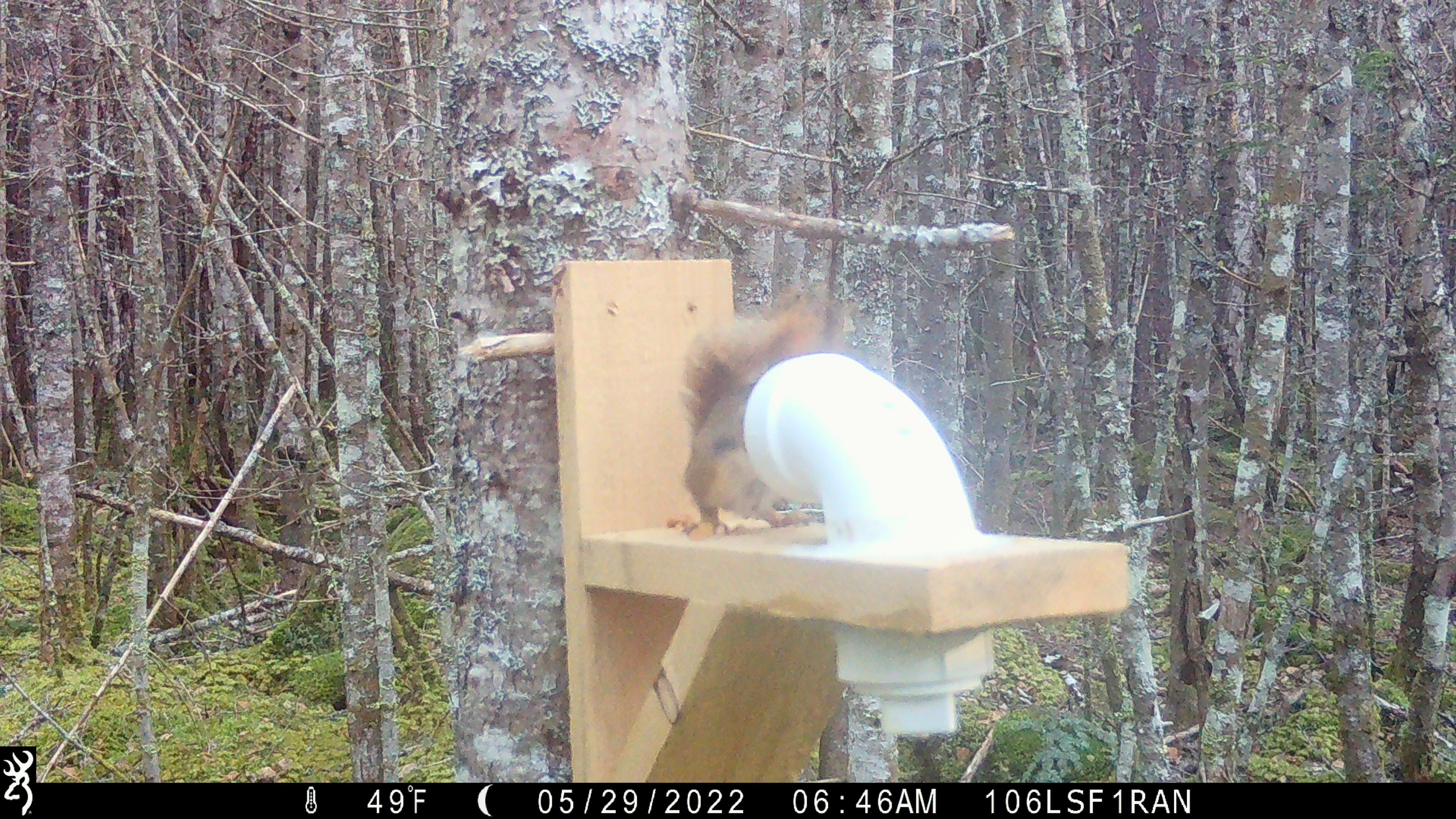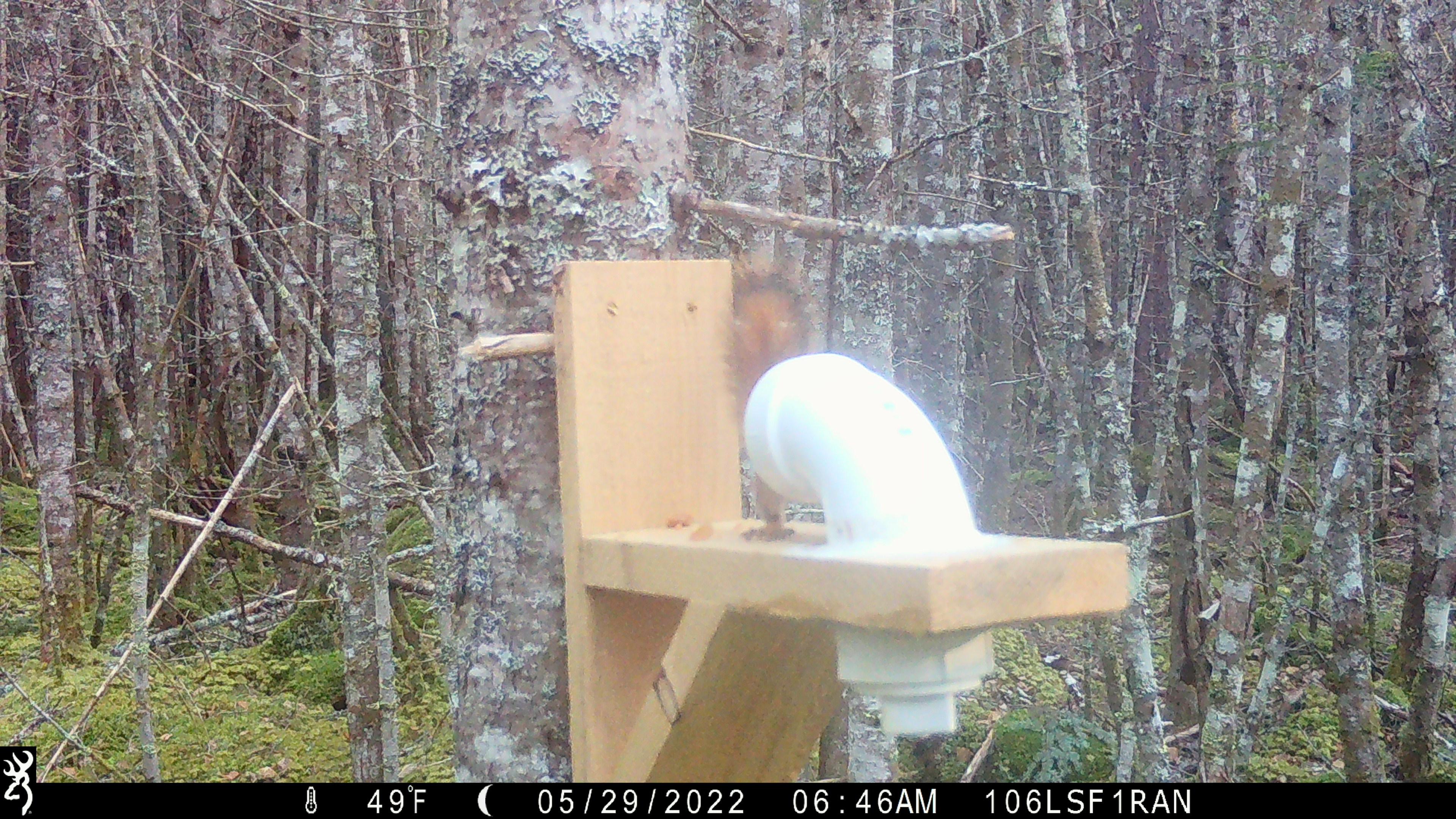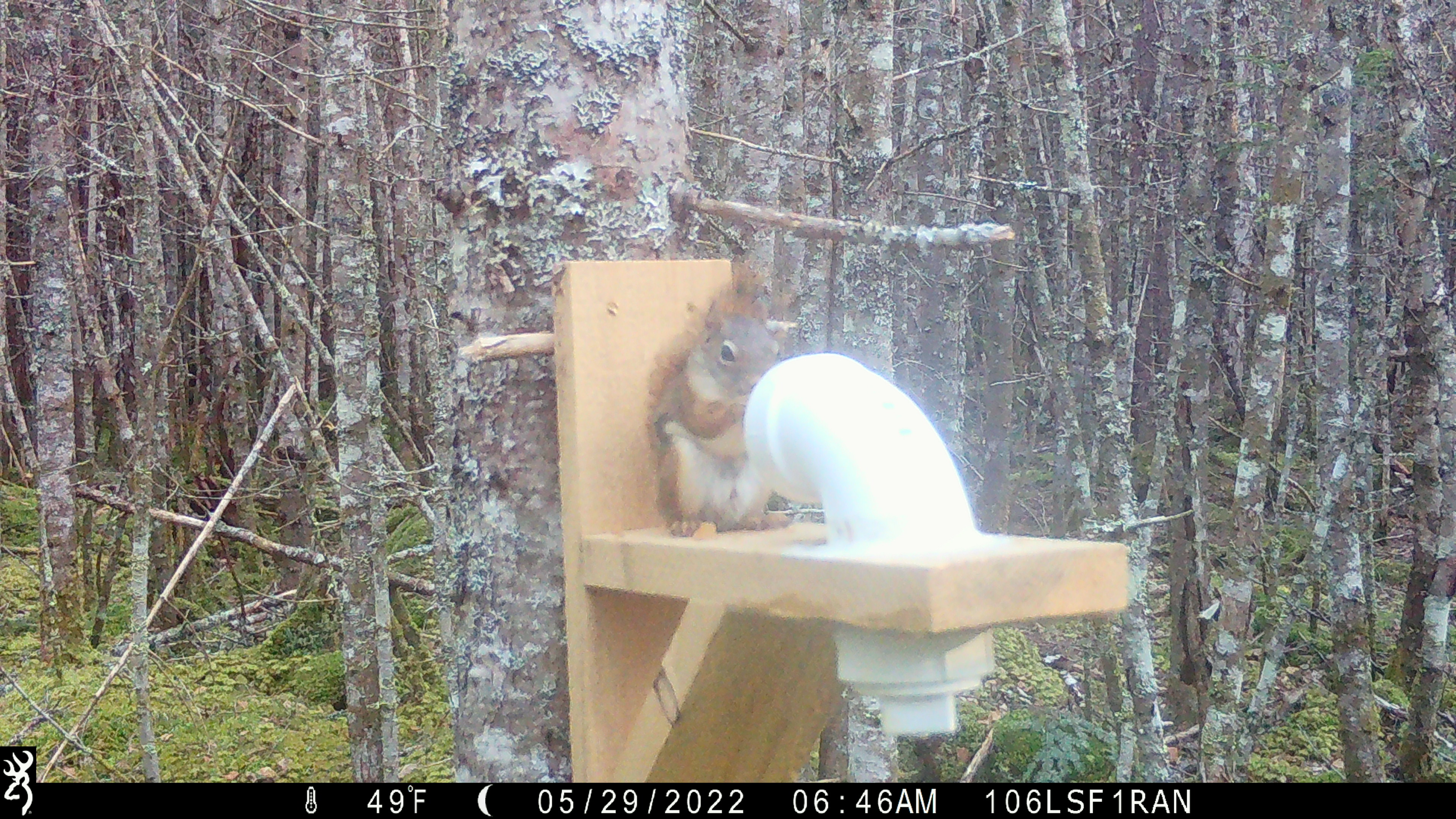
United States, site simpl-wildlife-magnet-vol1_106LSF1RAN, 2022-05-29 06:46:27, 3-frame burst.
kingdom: Animalia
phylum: Chordata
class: Mammalia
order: Rodentia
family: Sciuridae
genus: Tamiasciurus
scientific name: Tamiasciurus hudsonicus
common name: red squirrel